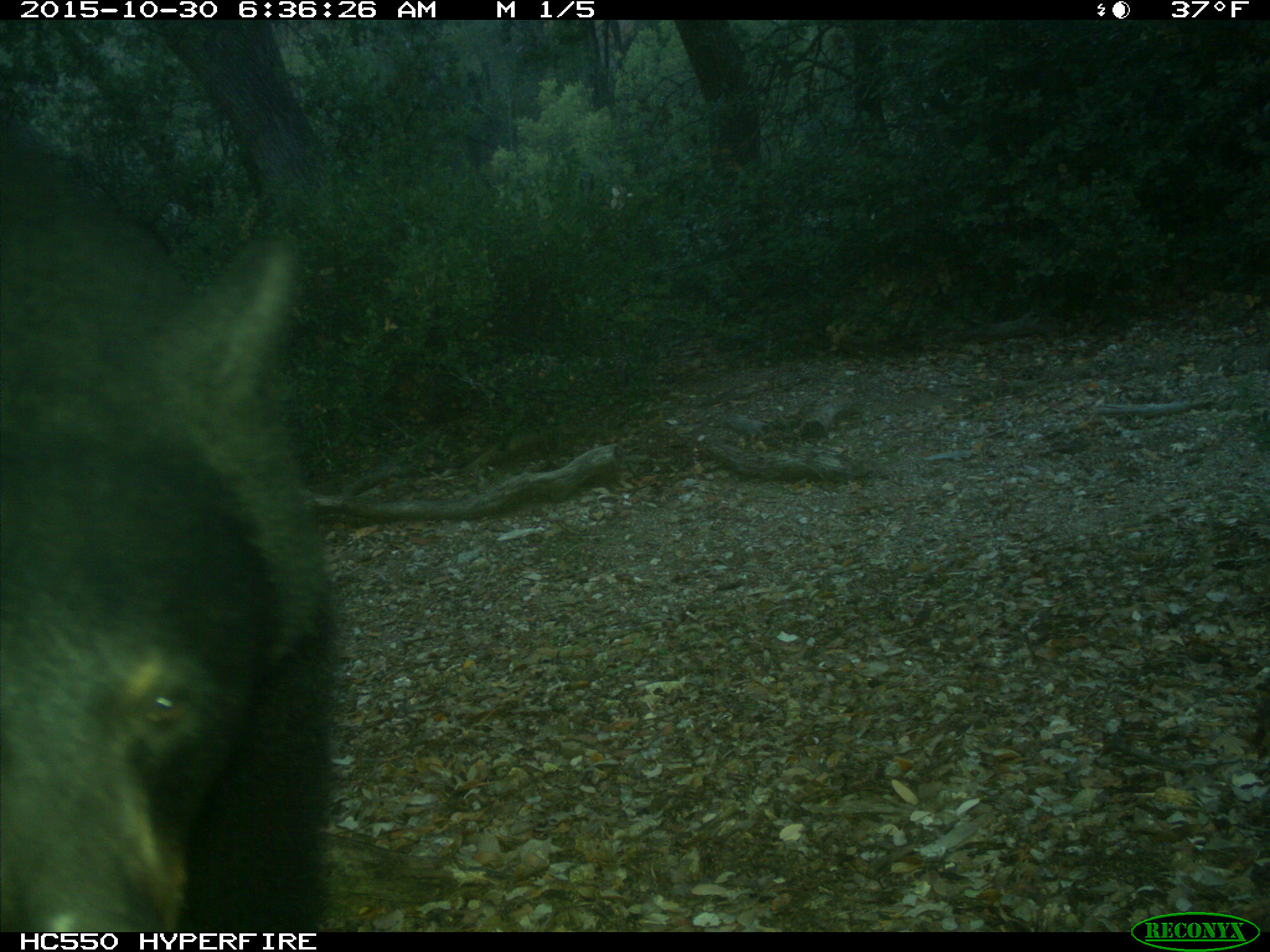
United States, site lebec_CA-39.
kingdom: Animalia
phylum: Chordata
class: Mammalia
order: Carnivora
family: Ursidae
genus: Ursus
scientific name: Ursus americanus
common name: american black bear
Ursus americanus (american black bear).